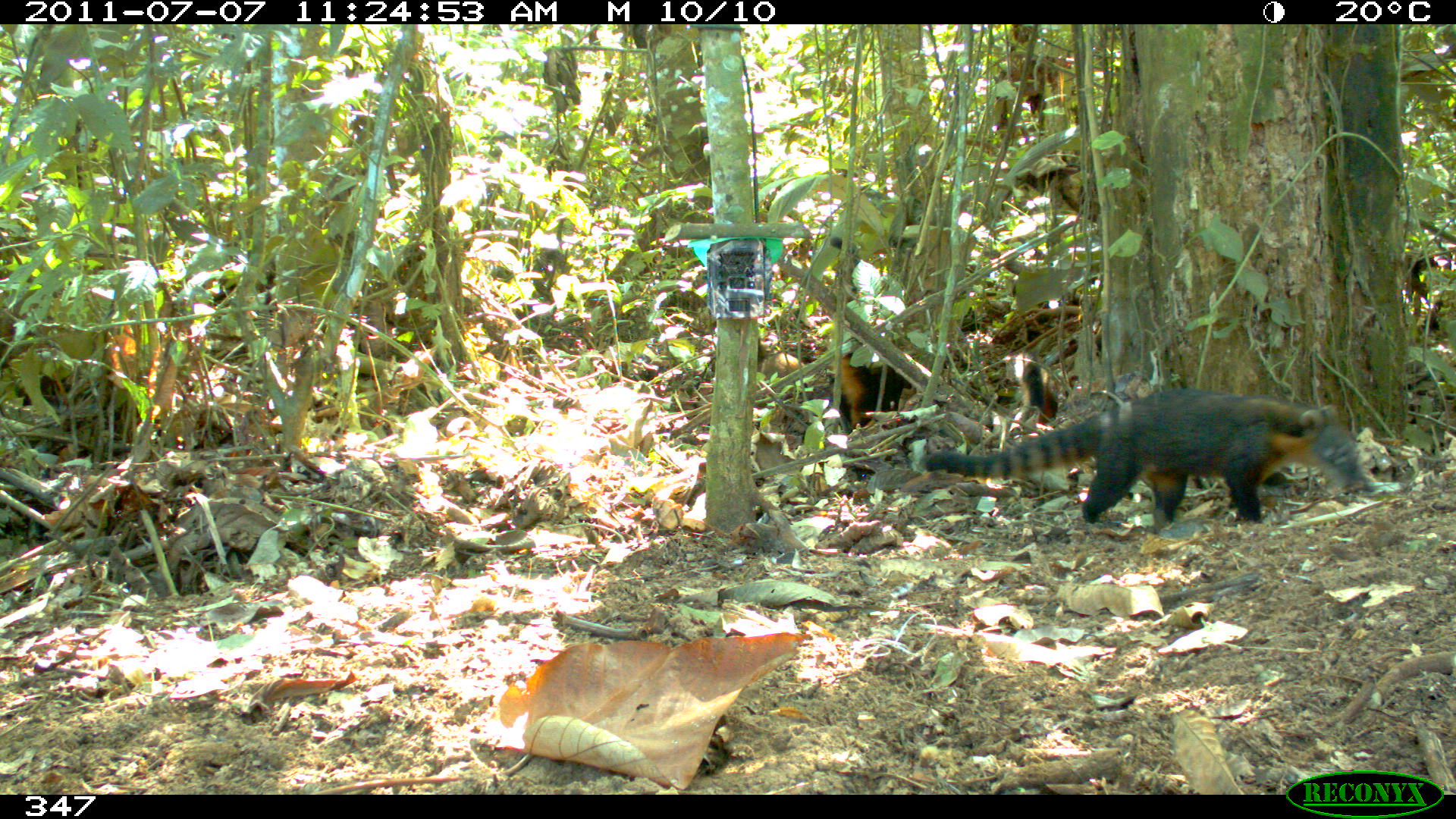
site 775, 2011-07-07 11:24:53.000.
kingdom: Animalia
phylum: Chordata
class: Mammalia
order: Carnivora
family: Procyonidae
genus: Nasua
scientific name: Nasua nasua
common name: south american coati